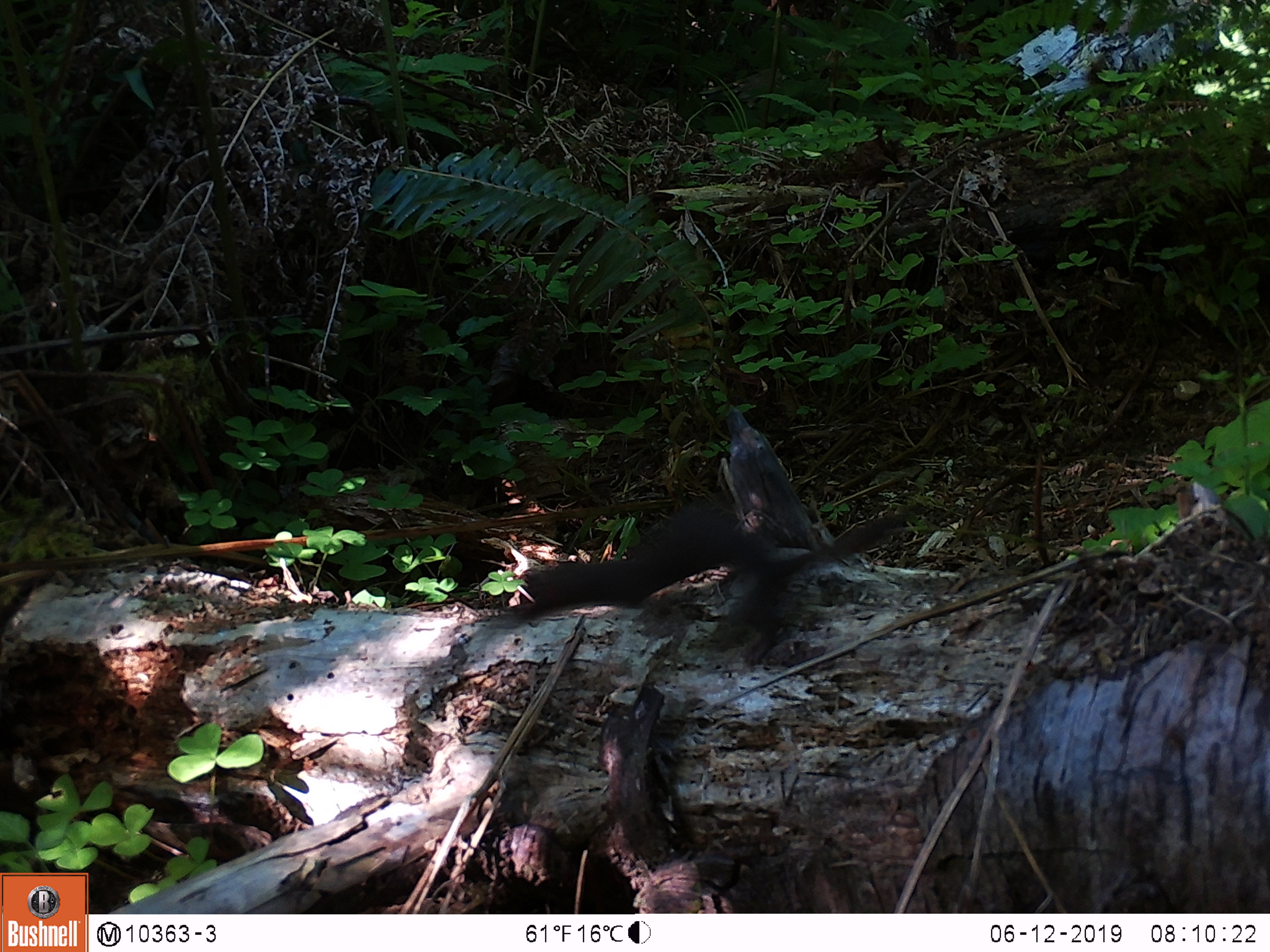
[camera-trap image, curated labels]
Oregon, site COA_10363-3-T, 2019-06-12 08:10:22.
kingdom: Animalia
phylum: Chordata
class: Mammalia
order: Carnivora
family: Mustelidae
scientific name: Mustelidae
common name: weasel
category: weasel family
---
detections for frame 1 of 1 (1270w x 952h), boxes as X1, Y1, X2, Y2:
weasel family: 502, 501, 912, 634